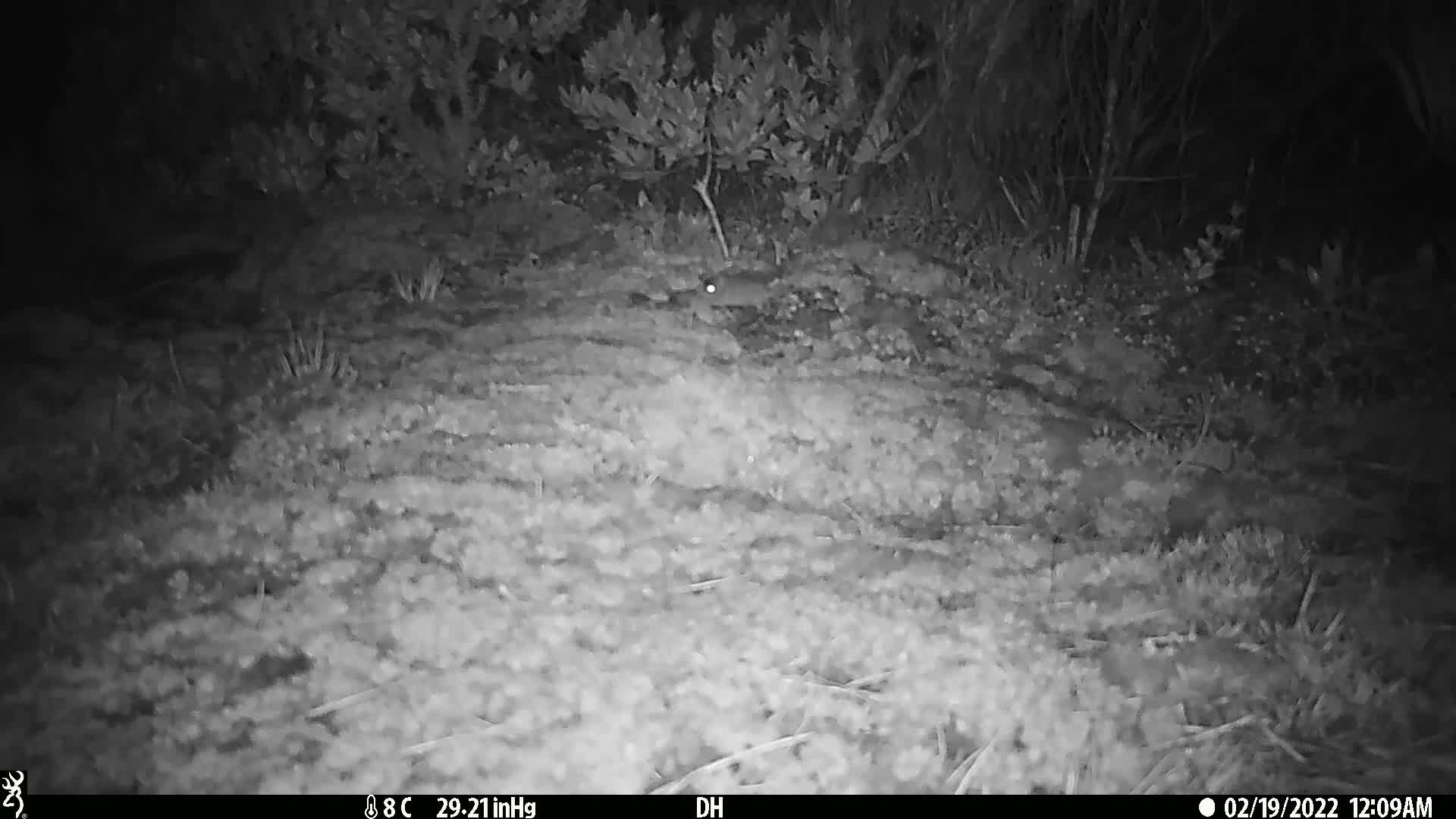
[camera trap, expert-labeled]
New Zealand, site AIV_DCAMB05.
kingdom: Animalia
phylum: Chordata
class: Mammalia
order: Rodentia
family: Muridae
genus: Mus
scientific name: Mus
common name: mouse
Mouse (Mus).